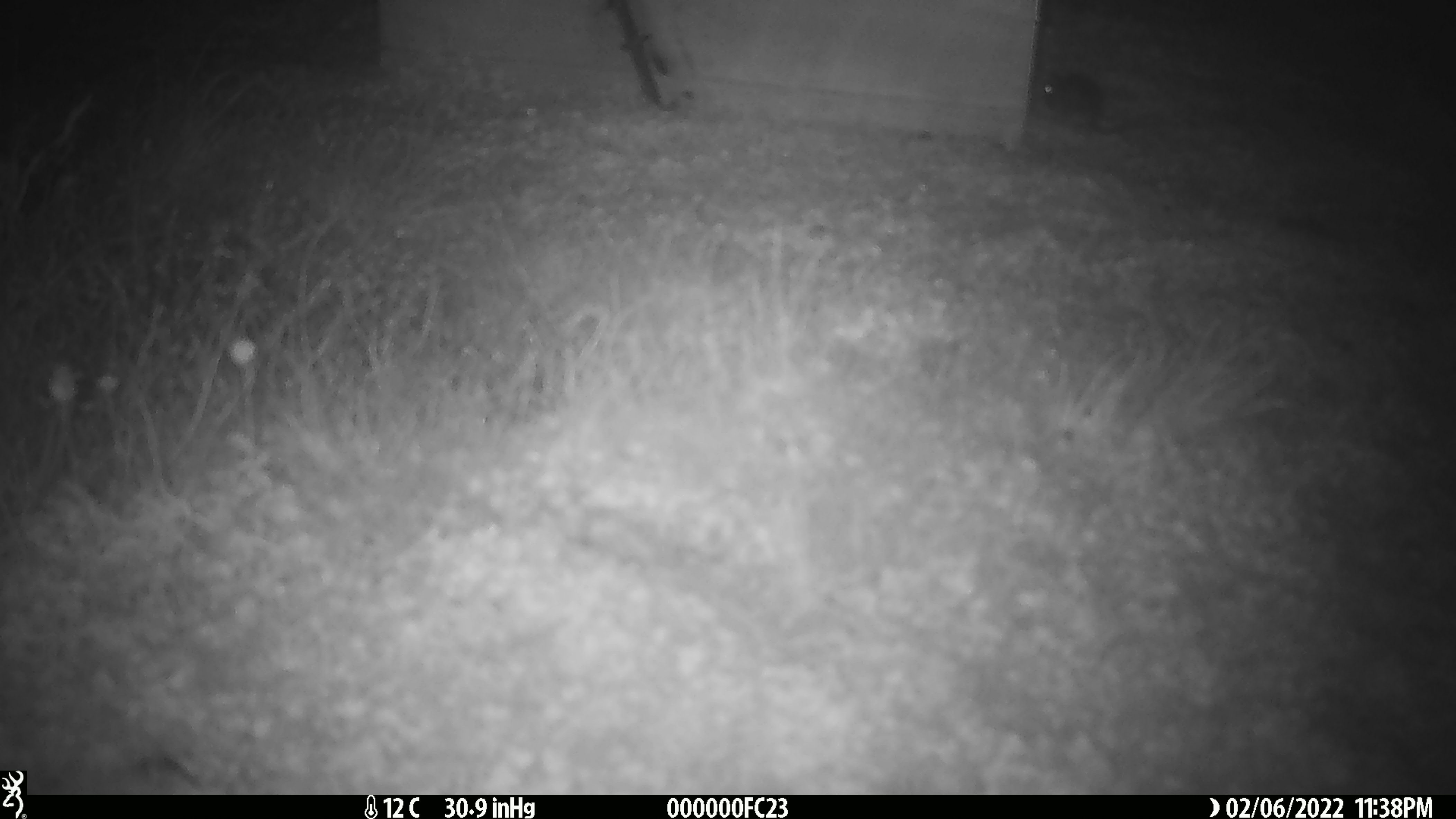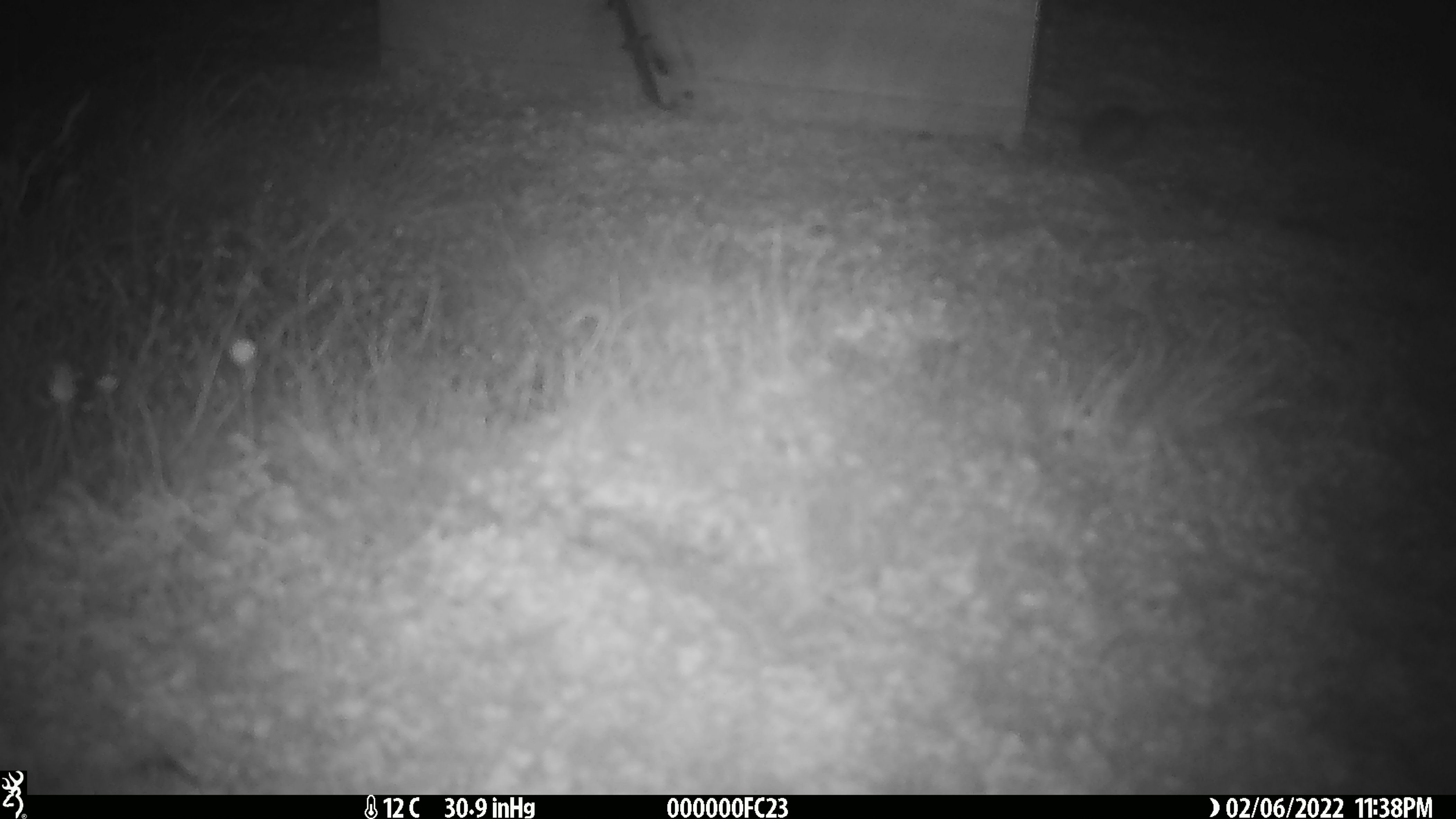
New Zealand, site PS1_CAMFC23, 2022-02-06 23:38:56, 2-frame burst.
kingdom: Animalia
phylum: Chordata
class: Mammalia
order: Rodentia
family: Muridae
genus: Mus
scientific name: Mus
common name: mouse